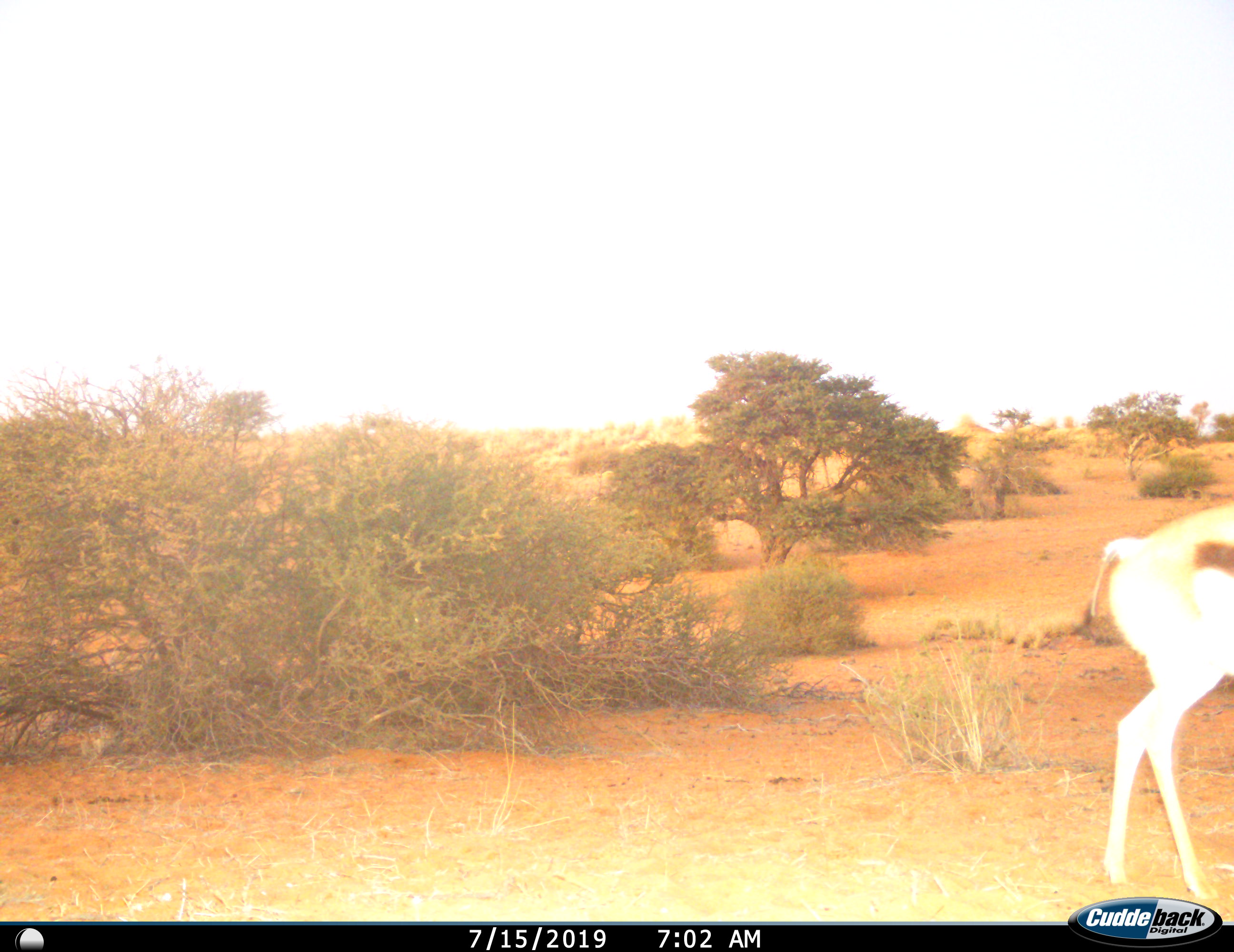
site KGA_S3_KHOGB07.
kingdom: Animalia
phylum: Chordata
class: Mammalia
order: Artiodactyla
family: Bovidae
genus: Antidorcas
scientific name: Antidorcas marsupialis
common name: springbok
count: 1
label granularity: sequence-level